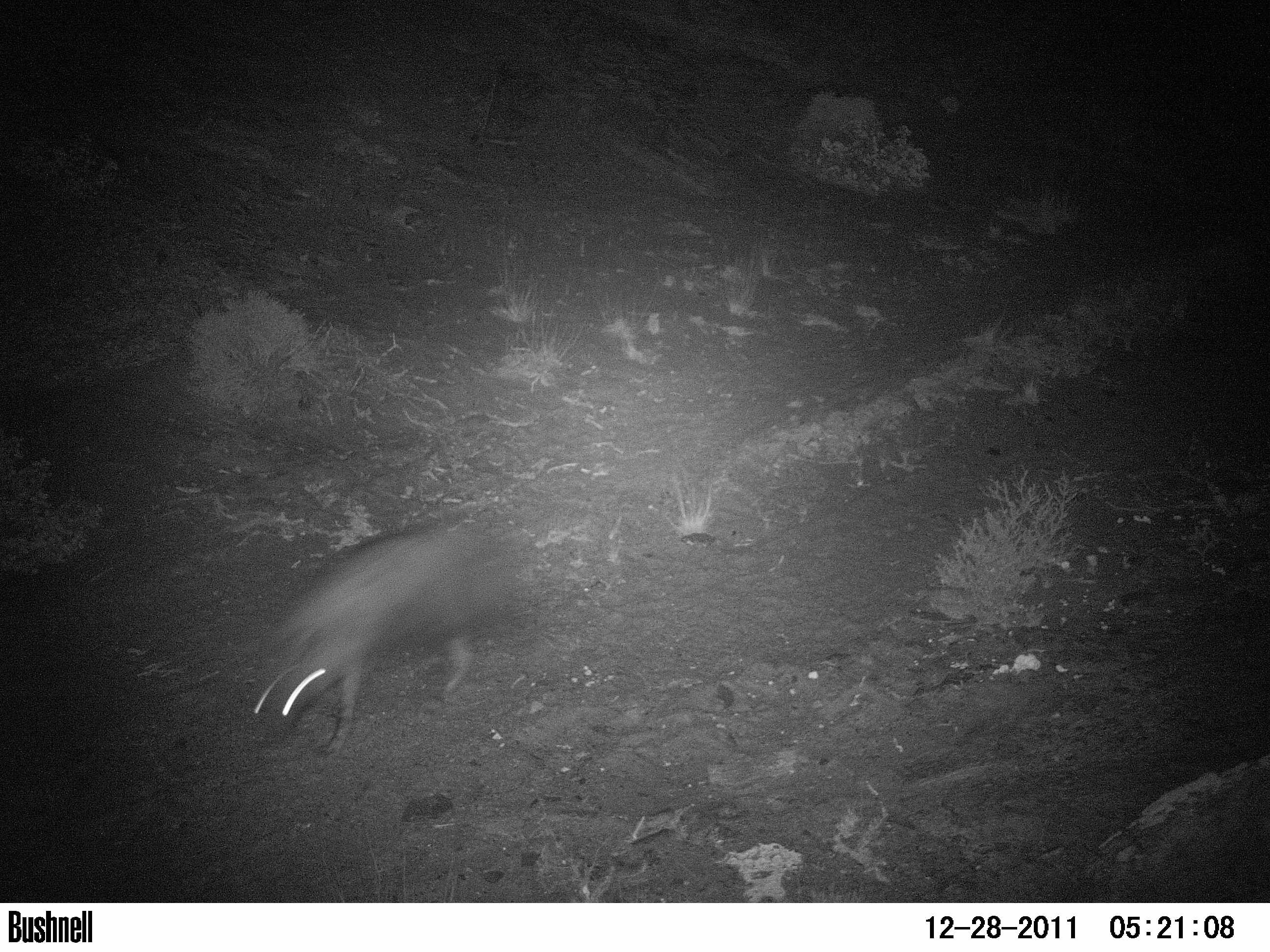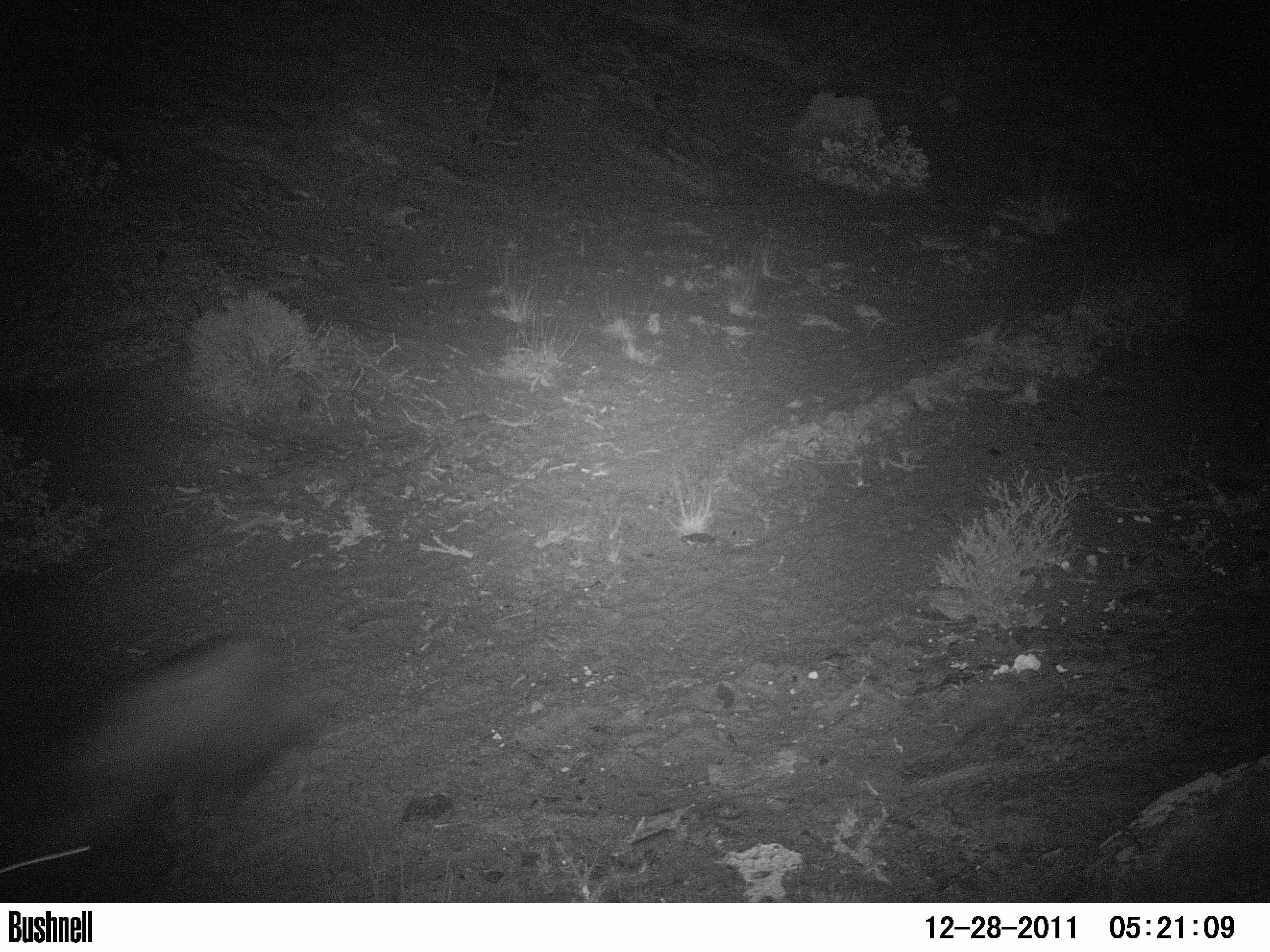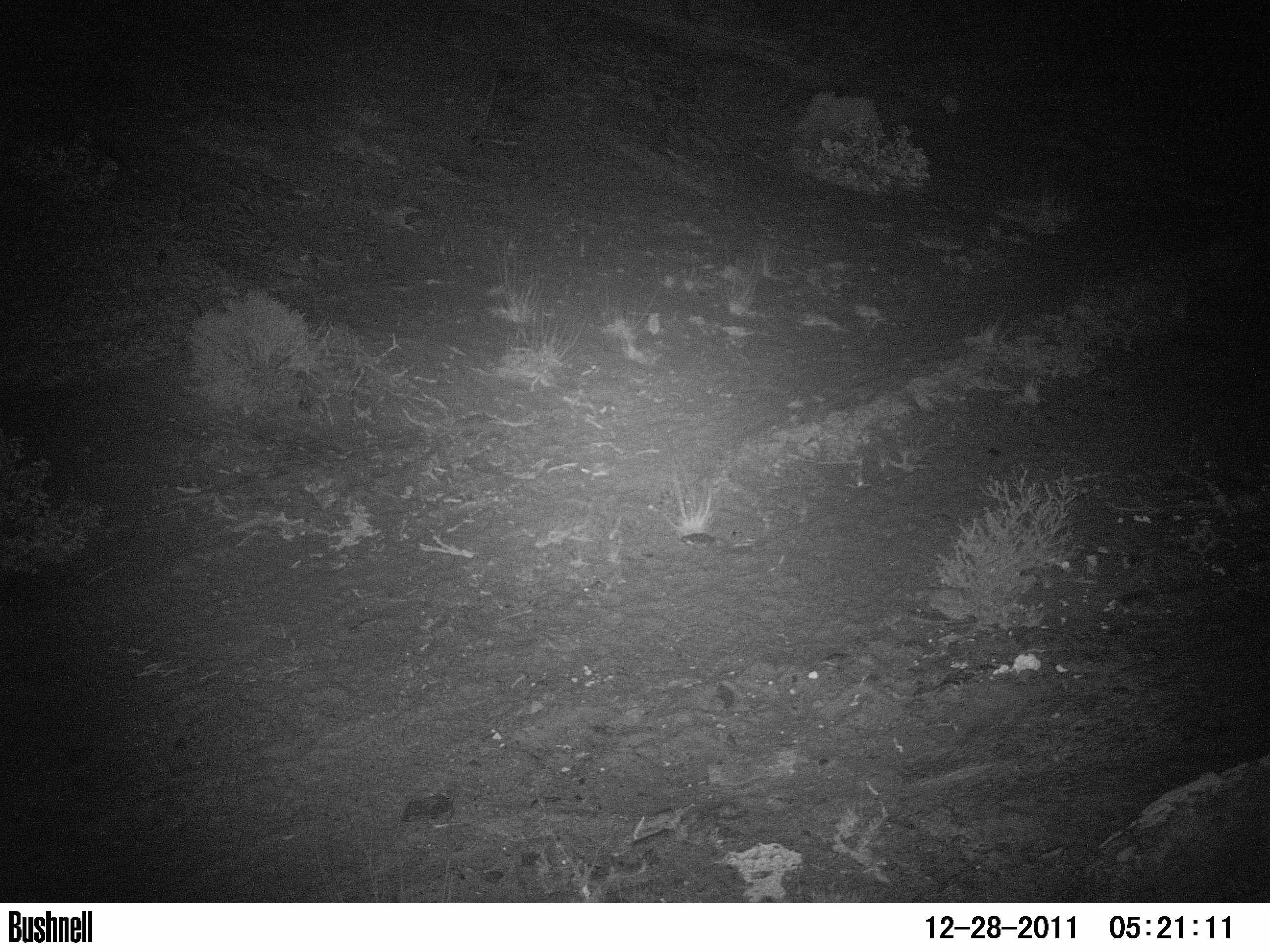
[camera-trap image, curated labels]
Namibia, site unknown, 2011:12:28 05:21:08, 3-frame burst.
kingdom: Animalia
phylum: Chordata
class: Mammalia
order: Carnivora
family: Hyaenidae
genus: Parahyaena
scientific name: Parahyaena brunnea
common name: brown hyena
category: hyaena brunnea